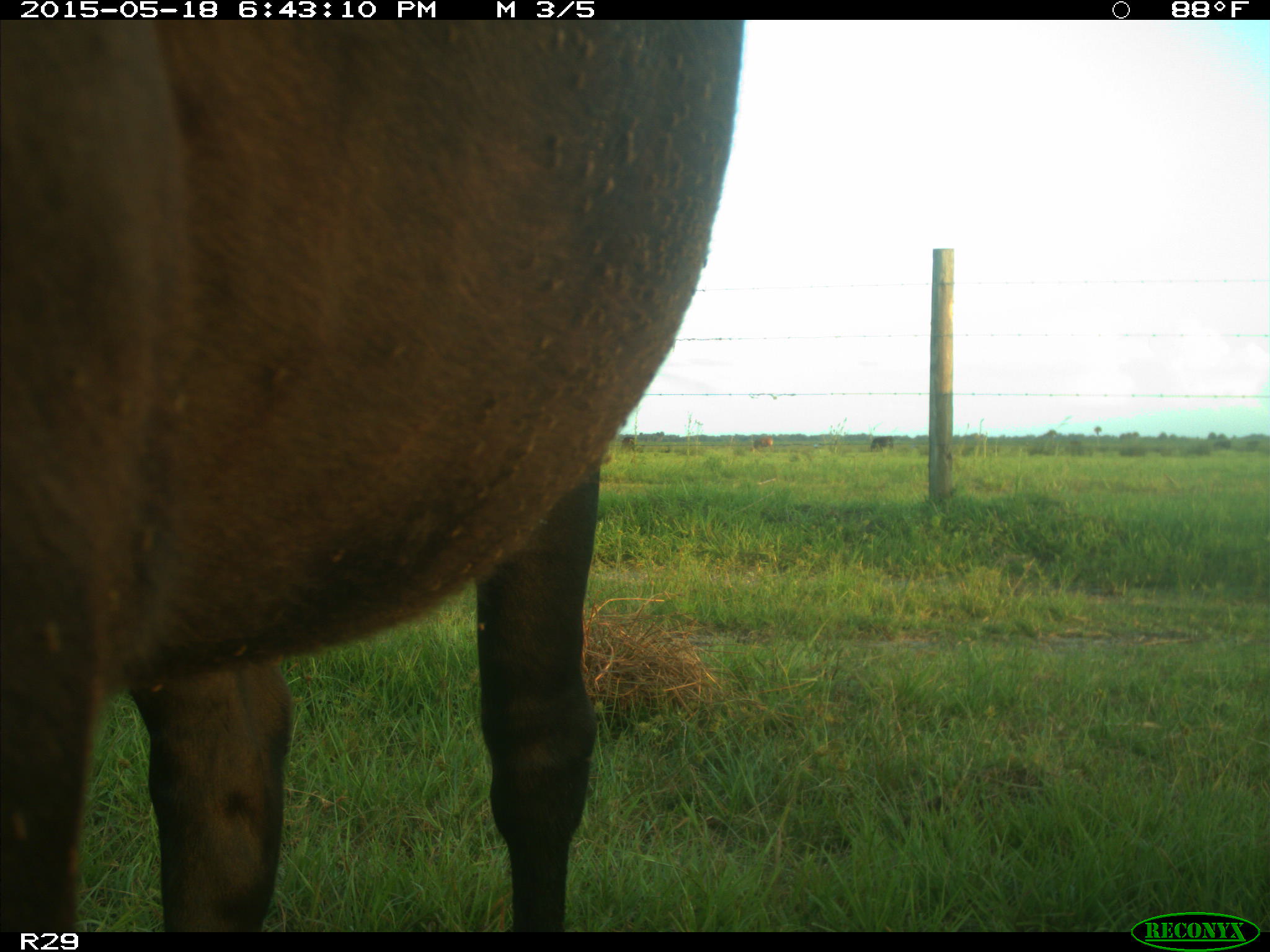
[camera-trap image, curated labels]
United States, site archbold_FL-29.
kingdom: Animalia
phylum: Chordata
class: Mammalia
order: Artiodactyla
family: Bovidae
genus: Bos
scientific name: Bos taurus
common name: domestic cow